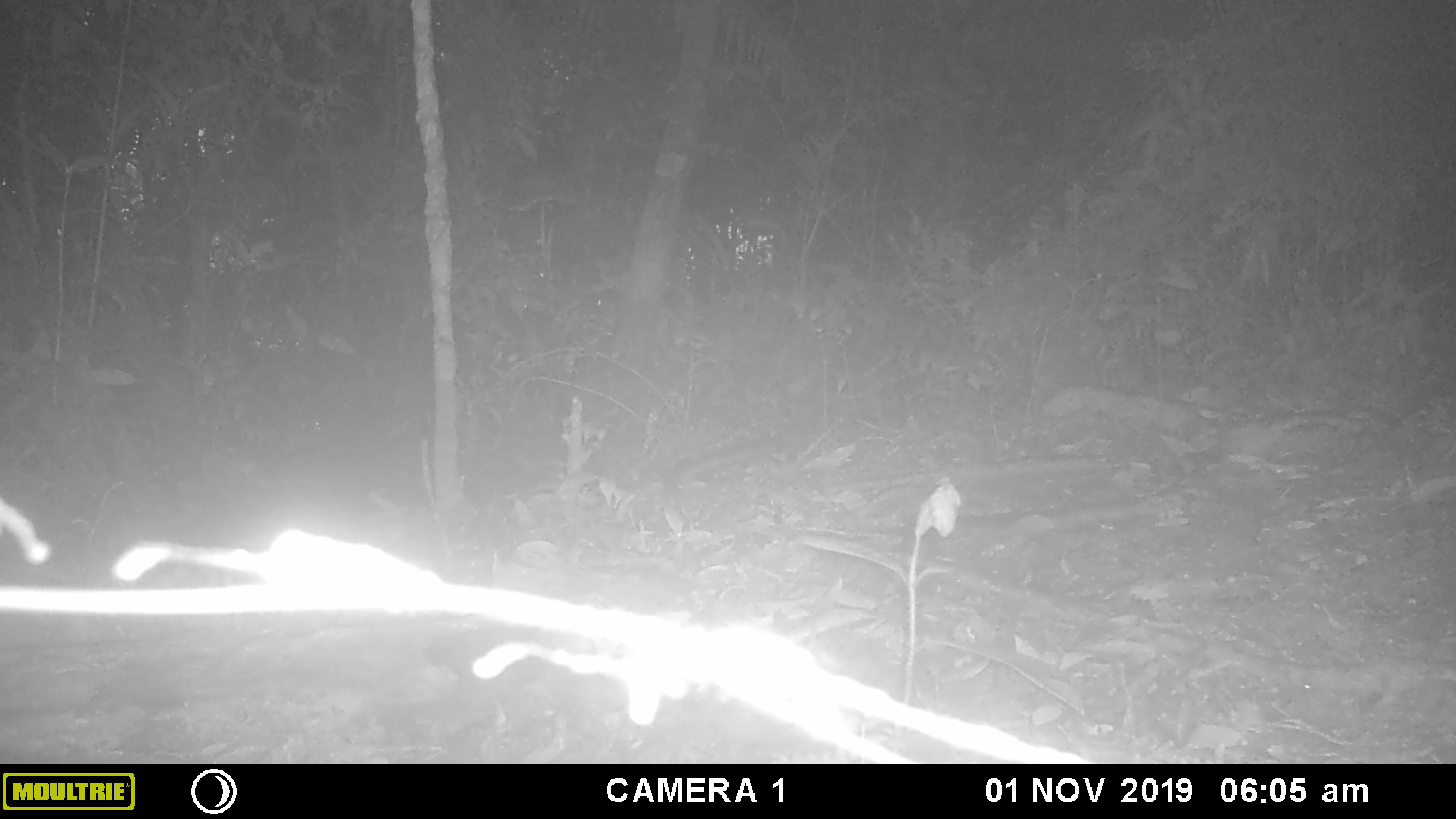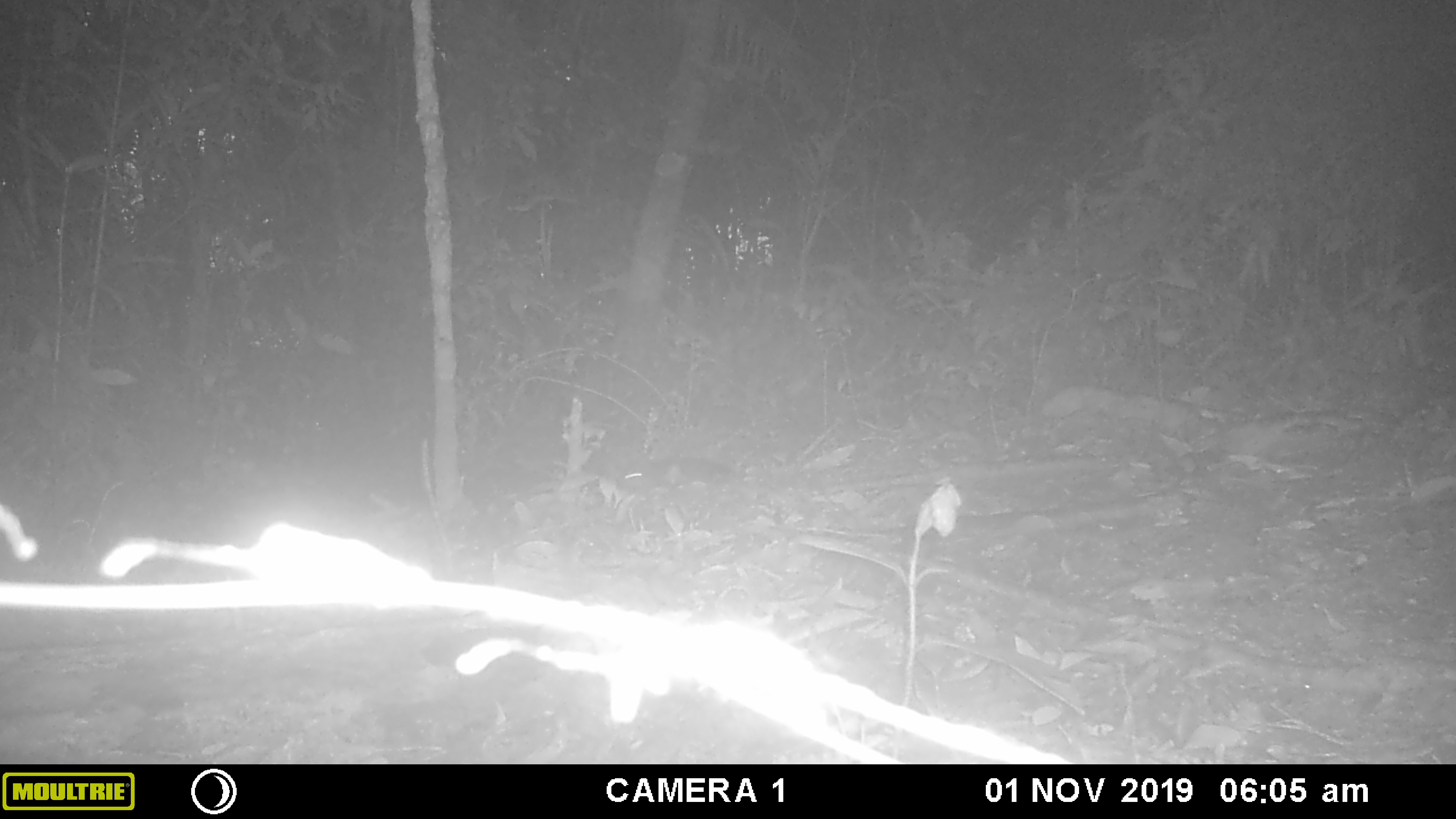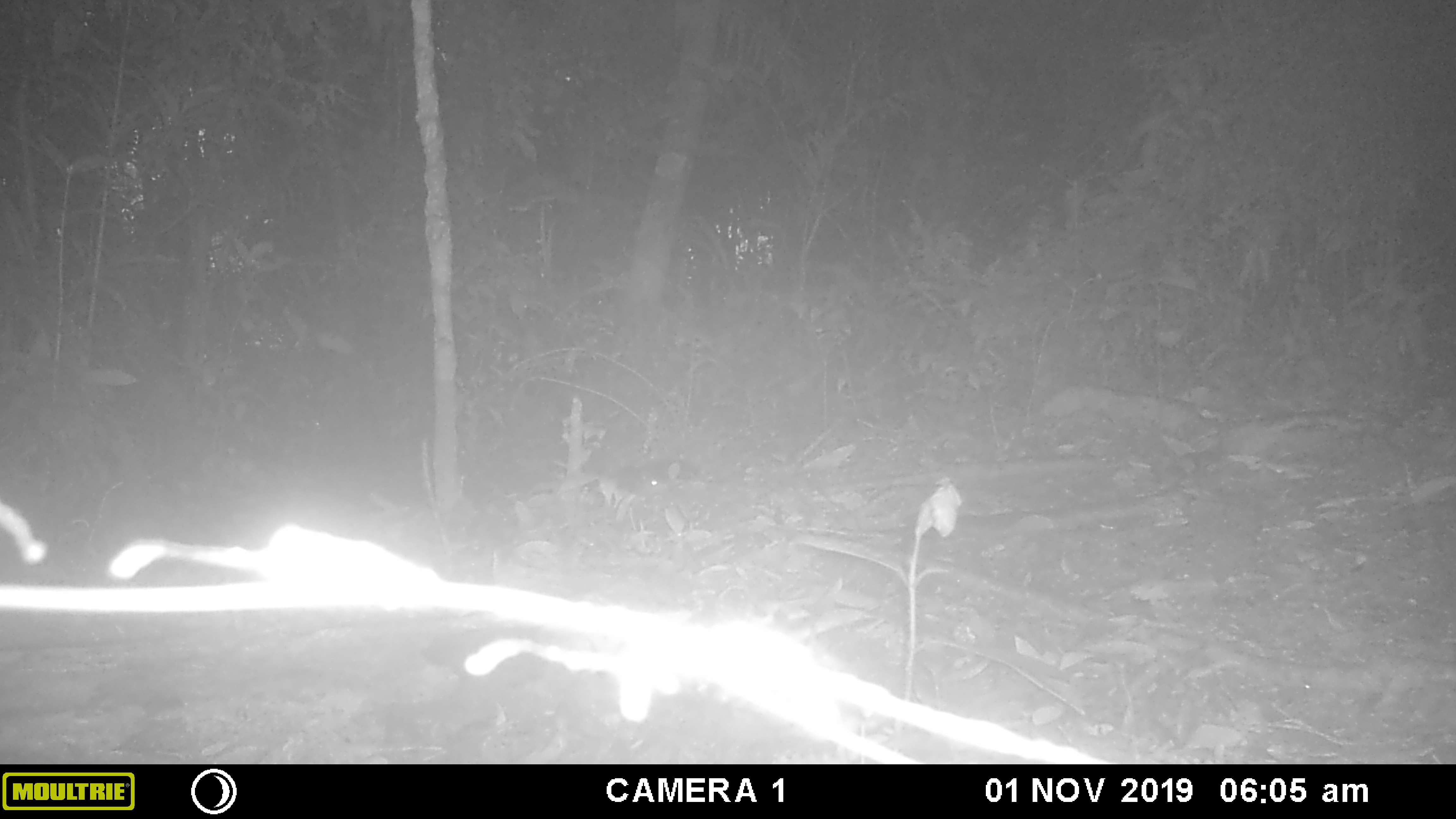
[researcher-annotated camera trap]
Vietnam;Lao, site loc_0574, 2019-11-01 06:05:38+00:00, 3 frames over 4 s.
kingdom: Animalia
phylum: Chordata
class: Mammalia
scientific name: Mammalia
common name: mammal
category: unidentified small mammal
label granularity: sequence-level